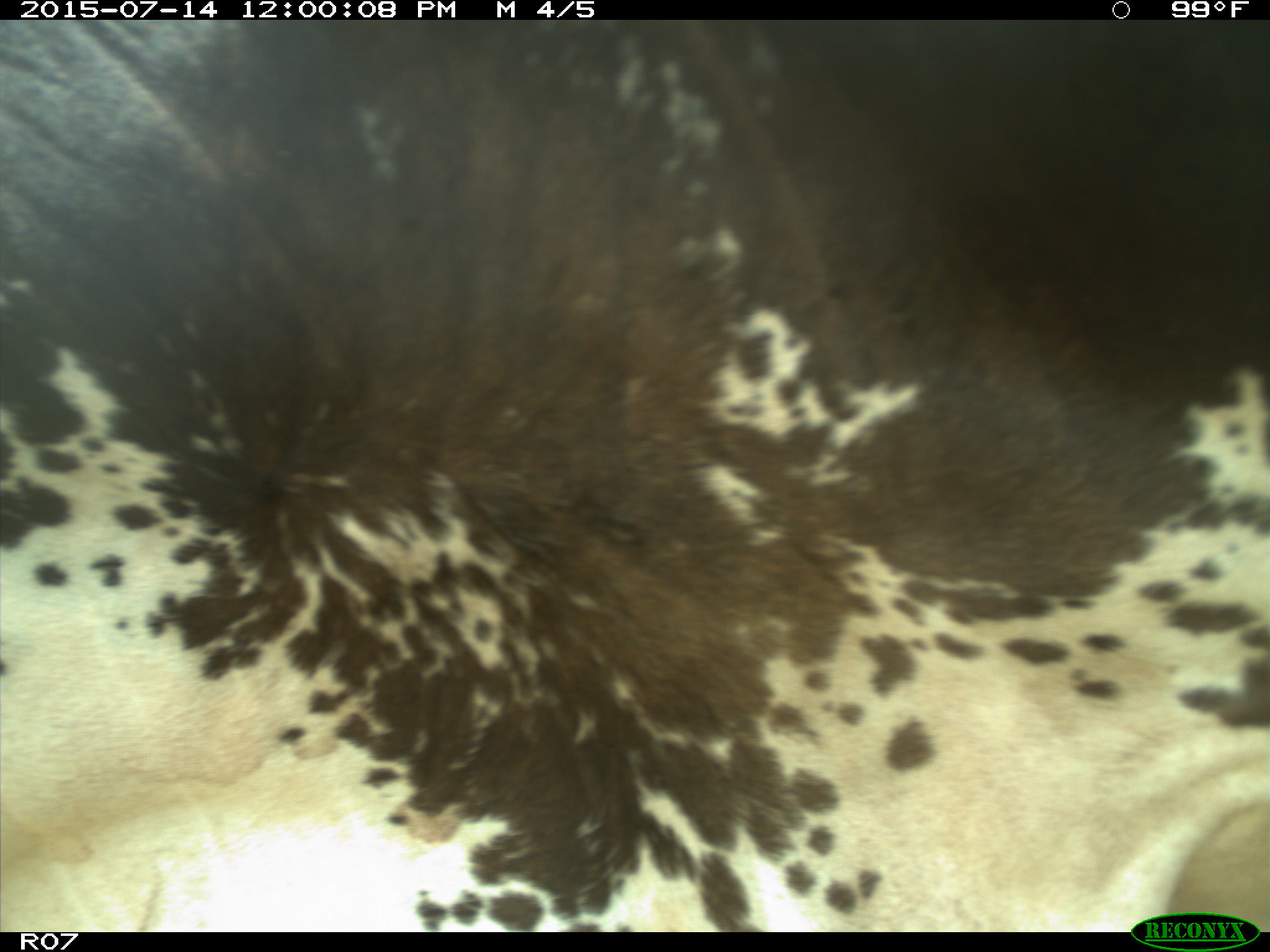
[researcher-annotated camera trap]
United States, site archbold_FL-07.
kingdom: Animalia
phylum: Chordata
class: Mammalia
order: Artiodactyla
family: Bovidae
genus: Bos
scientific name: Bos taurus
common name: domestic cow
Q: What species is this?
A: Bos taurus (domestic cow).